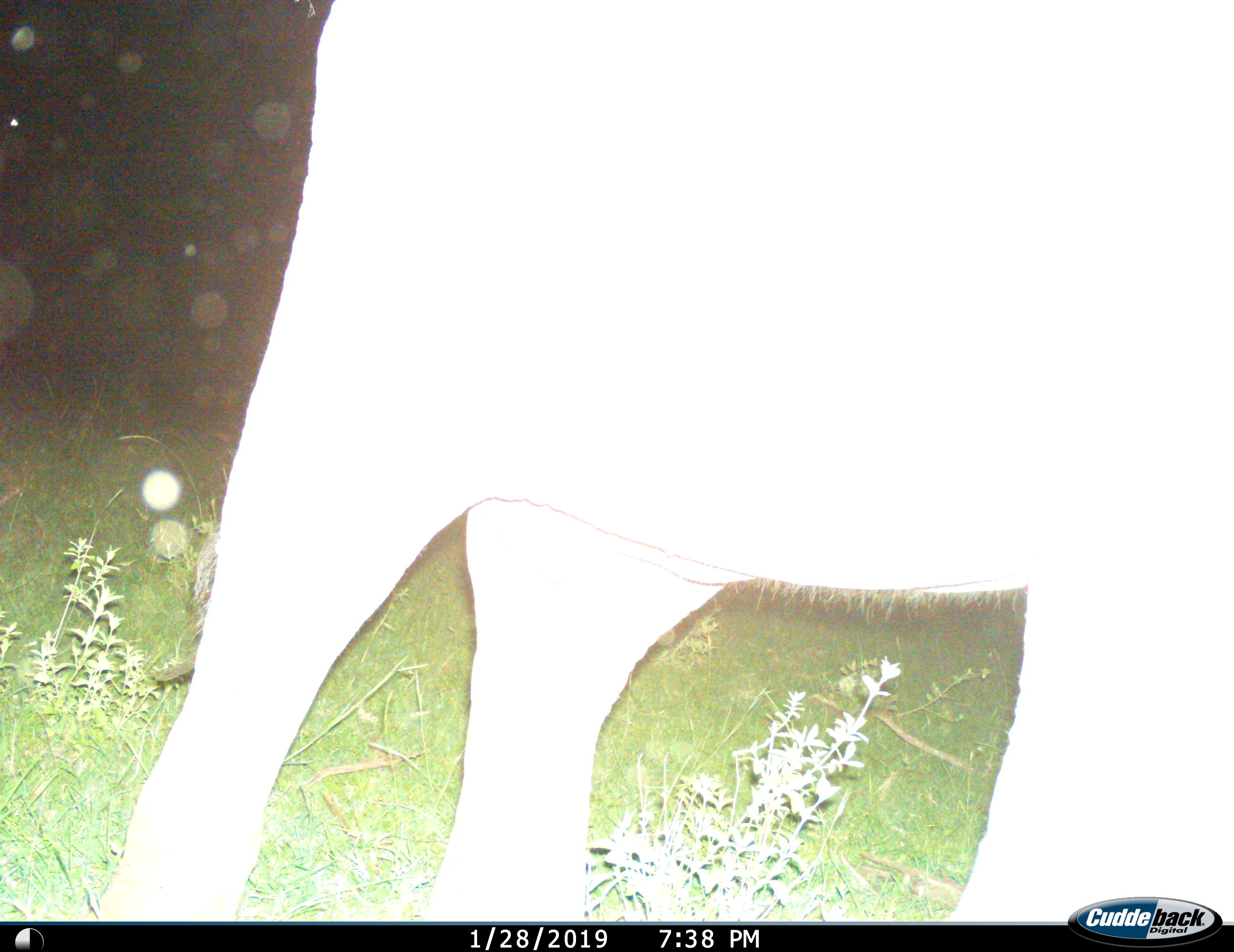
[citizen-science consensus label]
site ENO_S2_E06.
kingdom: Animalia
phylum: Chordata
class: Mammalia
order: Proboscidea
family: Elephantidae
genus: Loxodonta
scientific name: Loxodonta africana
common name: african bush elephant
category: elephant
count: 1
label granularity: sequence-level